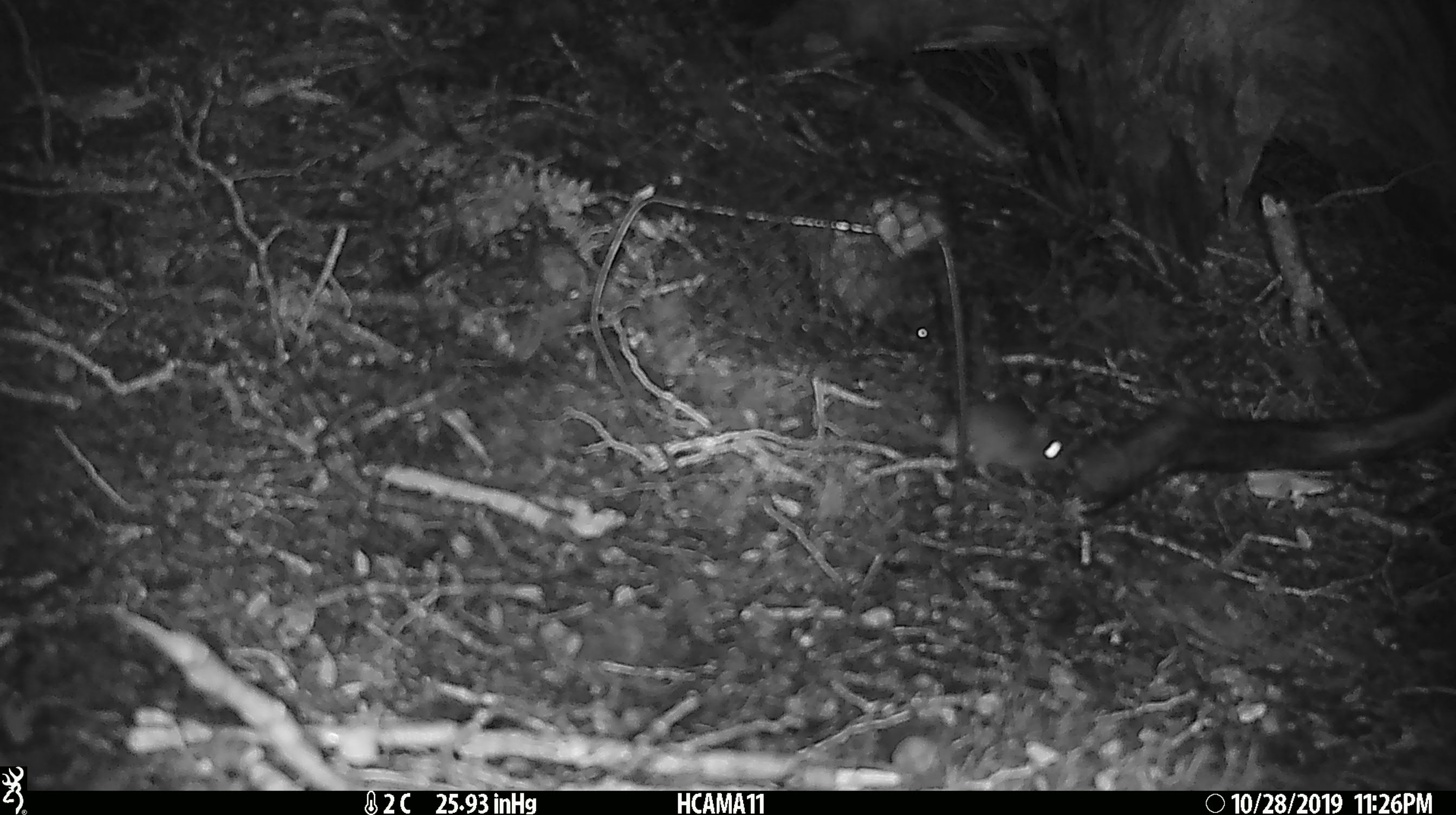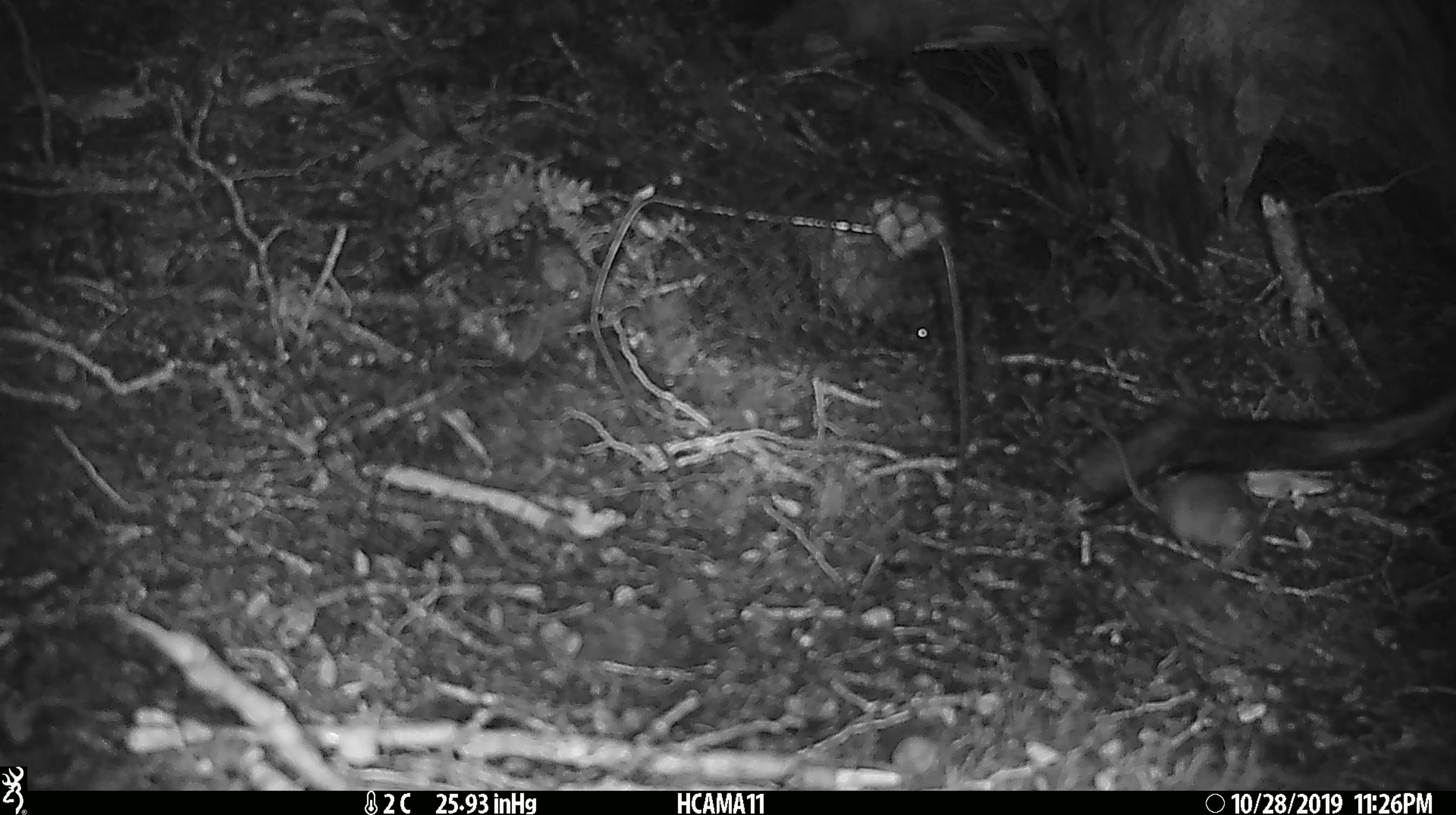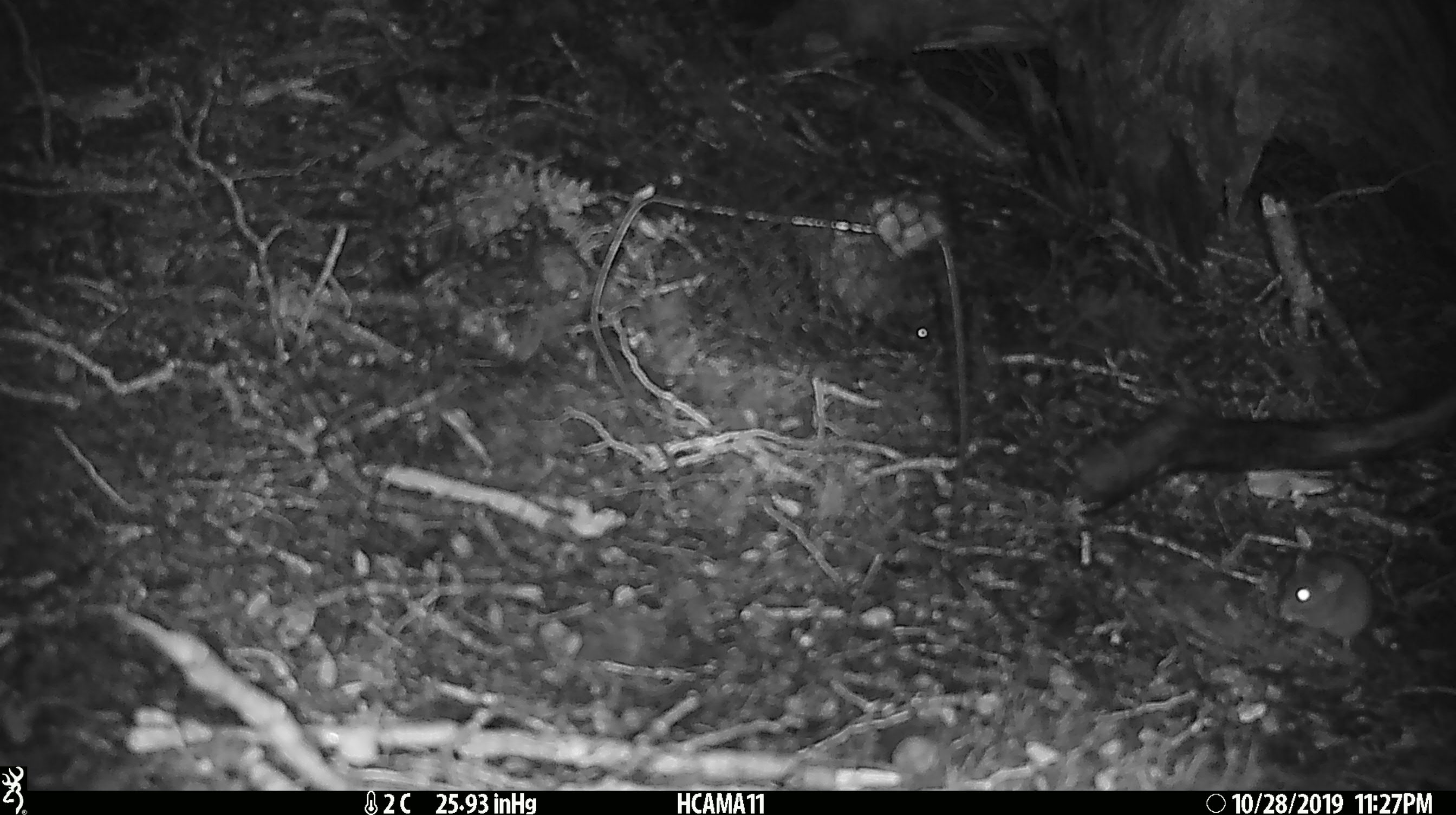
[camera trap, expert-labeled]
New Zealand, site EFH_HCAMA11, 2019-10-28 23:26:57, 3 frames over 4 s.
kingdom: Animalia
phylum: Chordata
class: Mammalia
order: Rodentia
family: Muridae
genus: Mus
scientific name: Mus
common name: mouse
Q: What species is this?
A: Mouse (Mus).